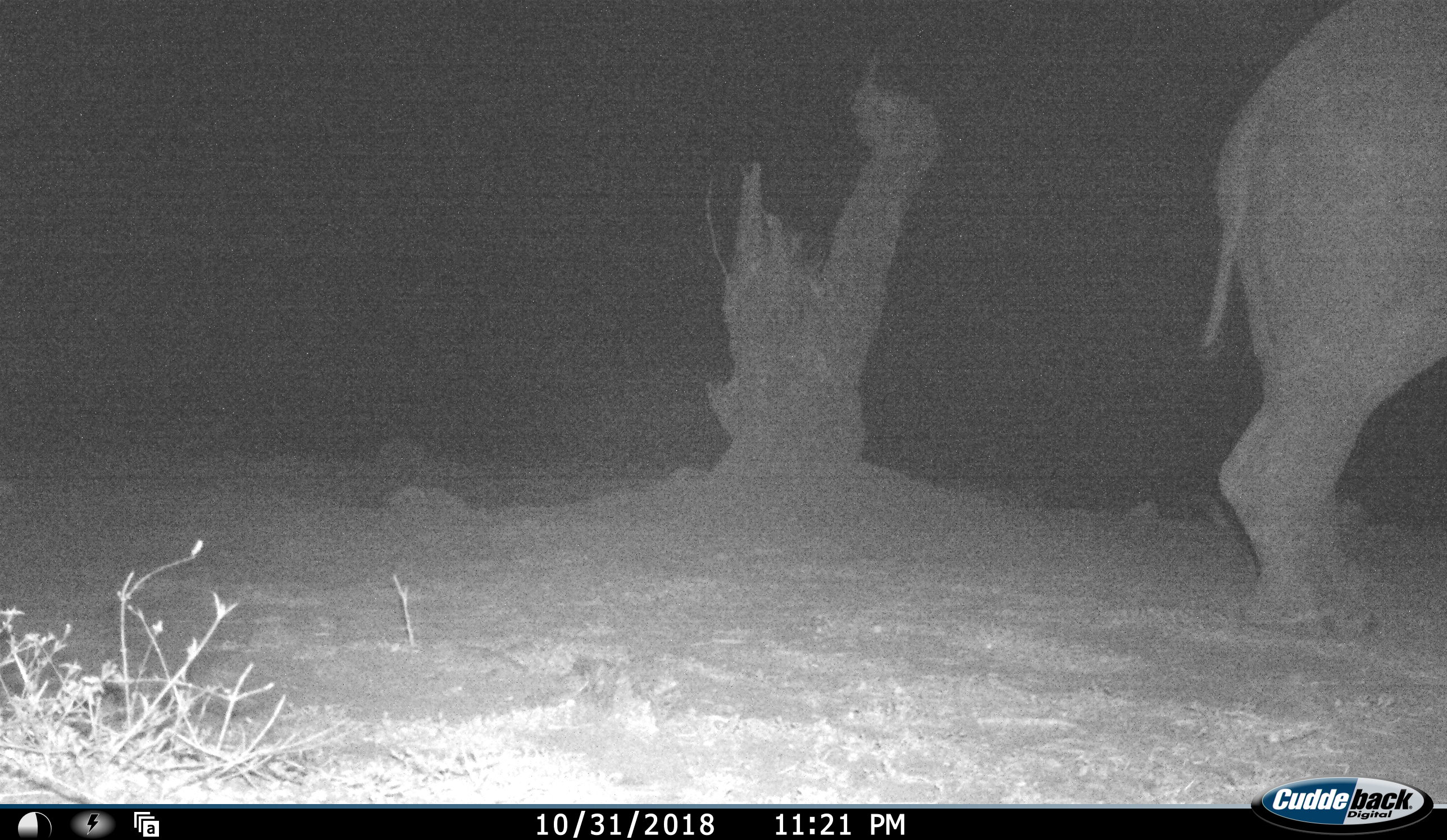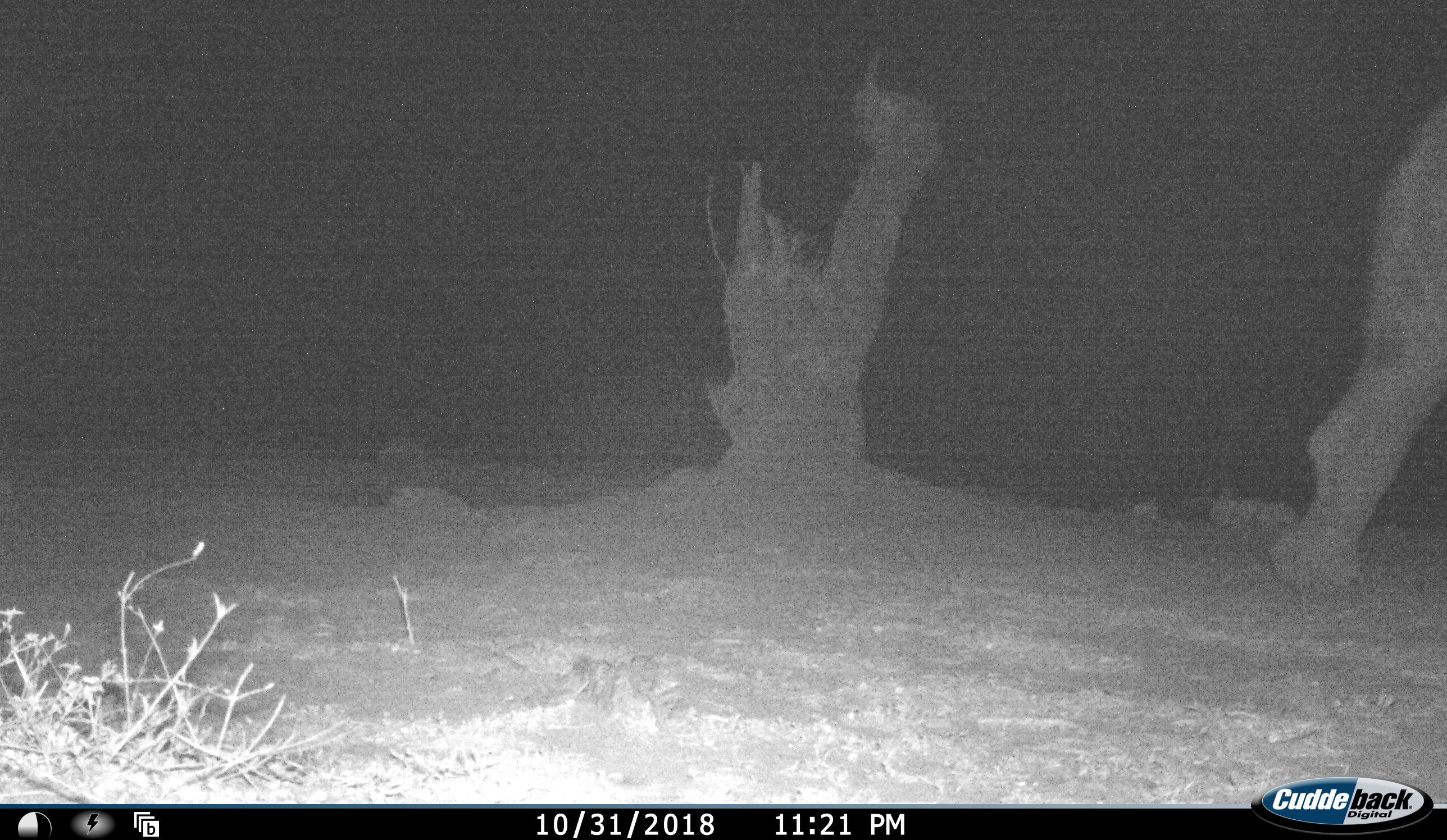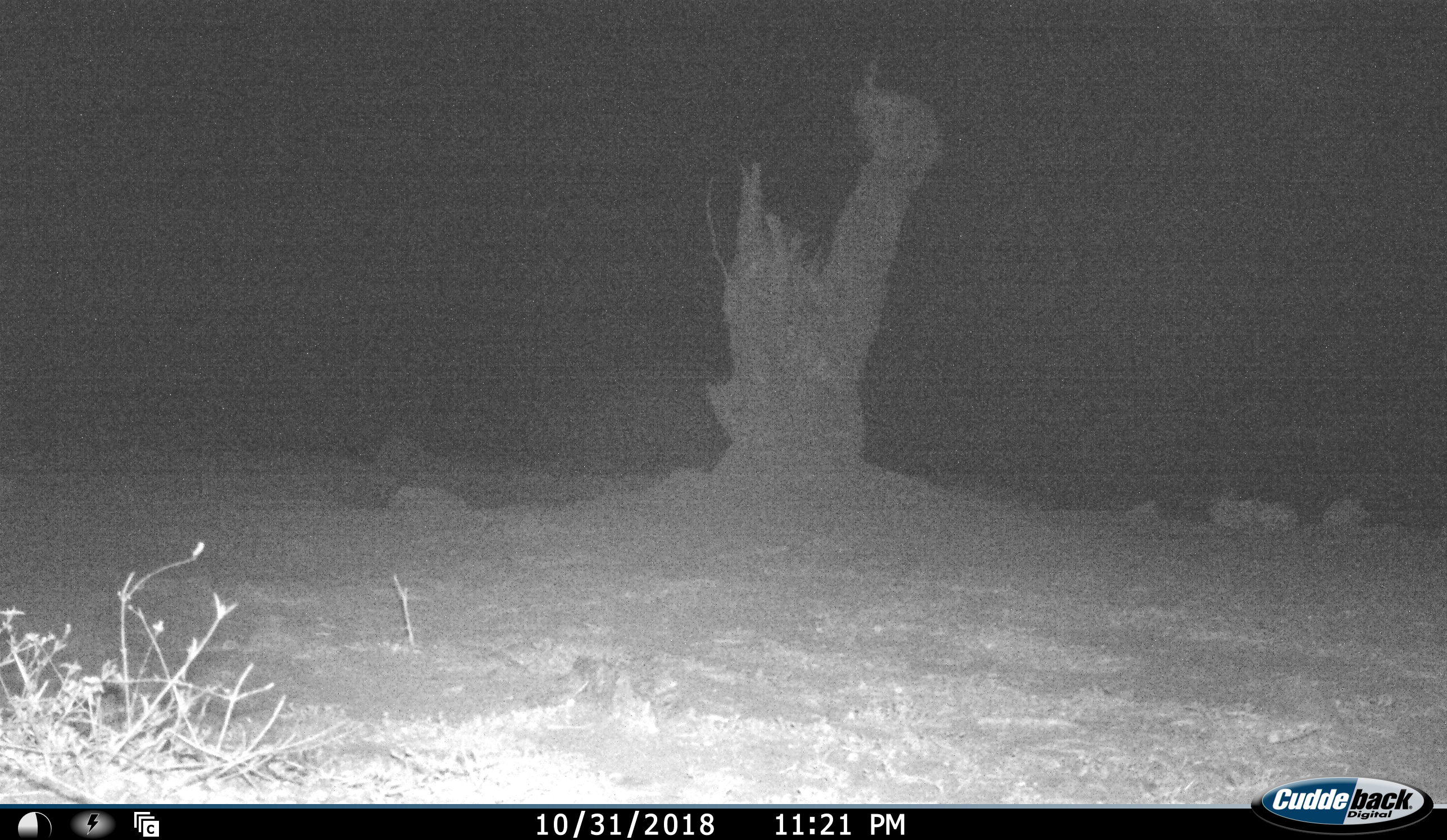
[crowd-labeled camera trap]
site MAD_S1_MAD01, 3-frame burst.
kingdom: Animalia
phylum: Chordata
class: Mammalia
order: Proboscidea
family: Elephantidae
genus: Loxodonta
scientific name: Loxodonta africana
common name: african bush elephant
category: elephant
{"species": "elephant (african bush elephant) (Loxodonta africana)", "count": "1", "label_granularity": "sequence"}